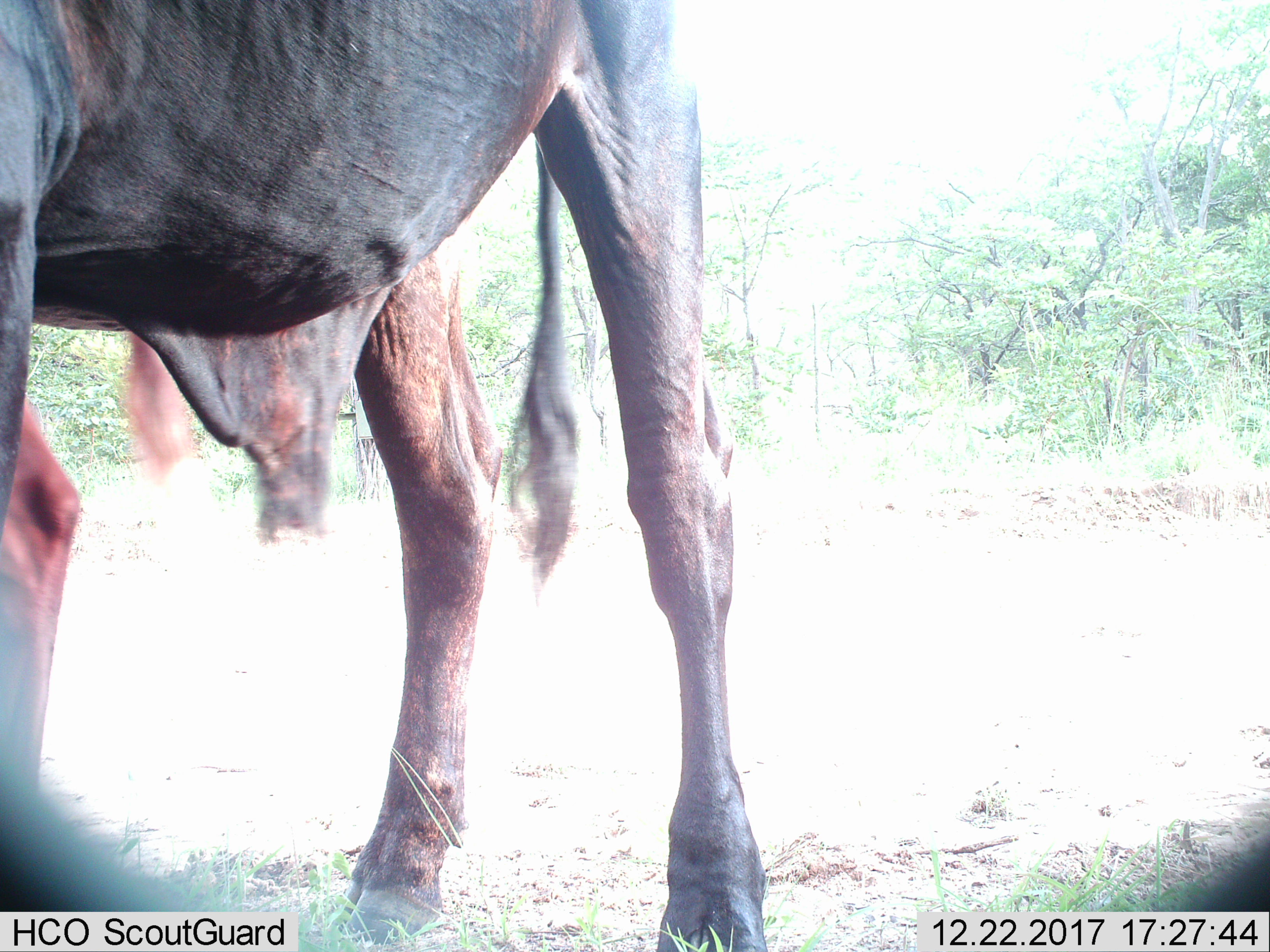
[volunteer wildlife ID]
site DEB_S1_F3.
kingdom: Animalia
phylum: Chordata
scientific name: Vertebrata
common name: domestic animal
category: domesticanimal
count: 2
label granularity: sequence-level